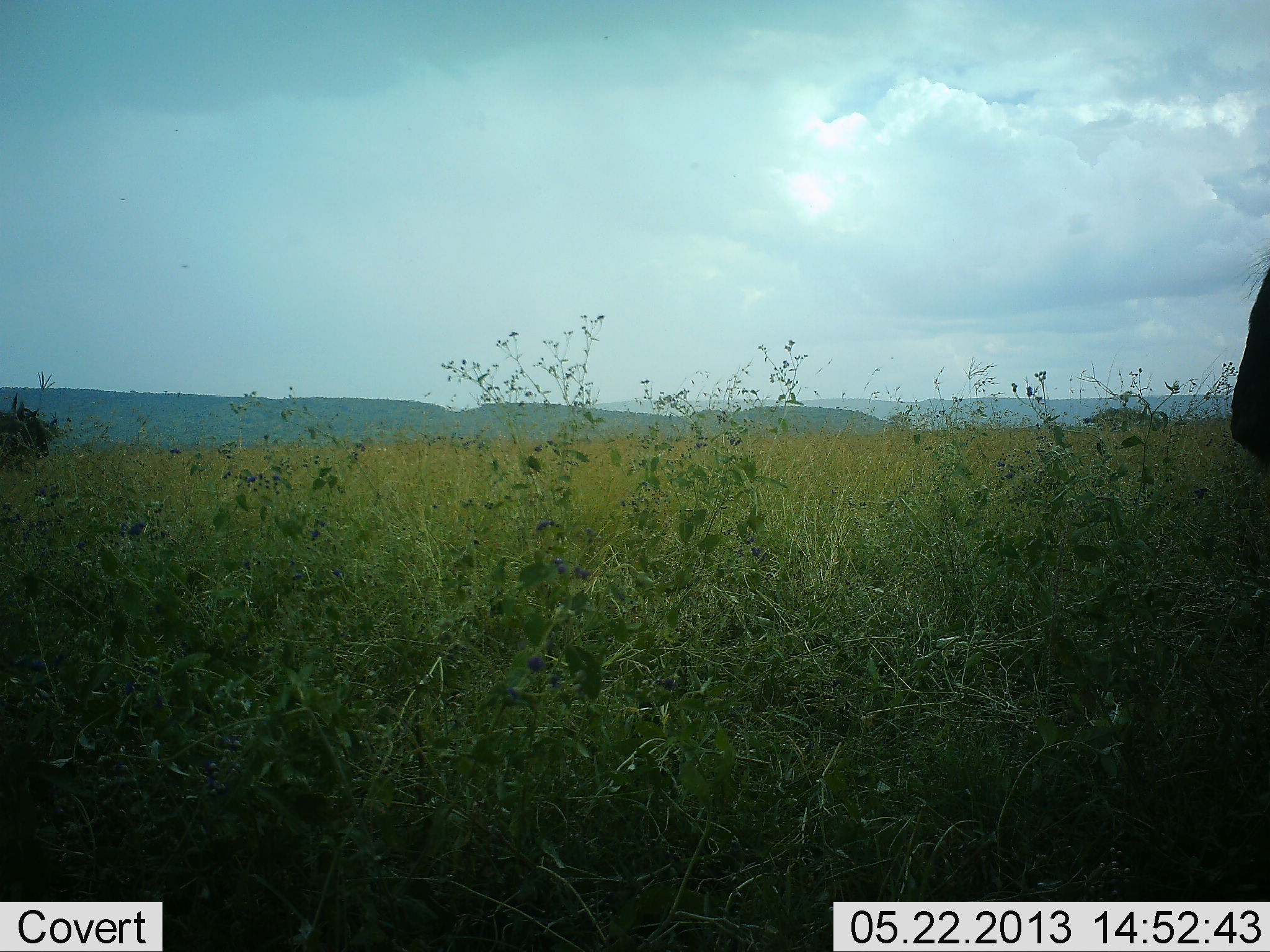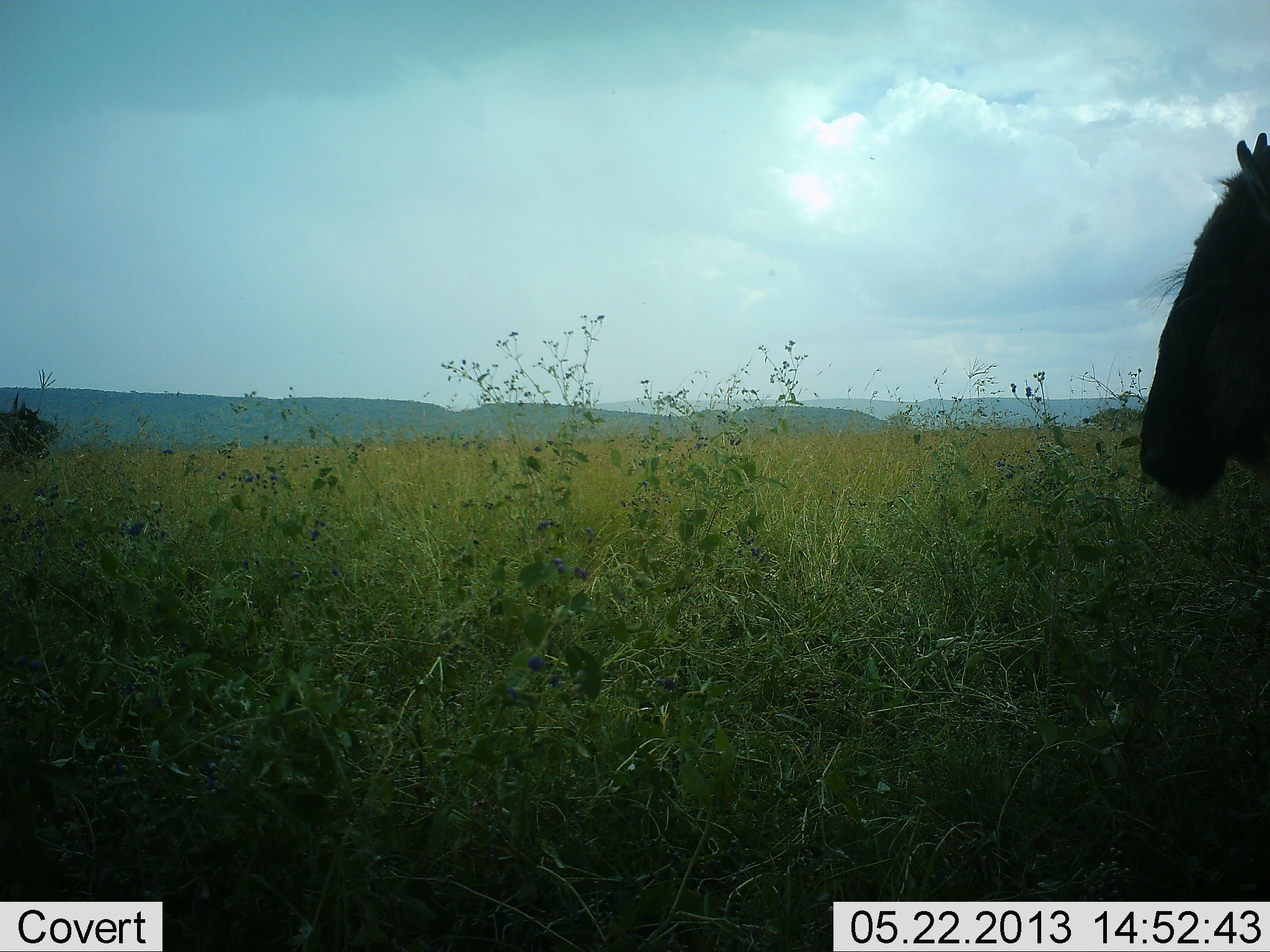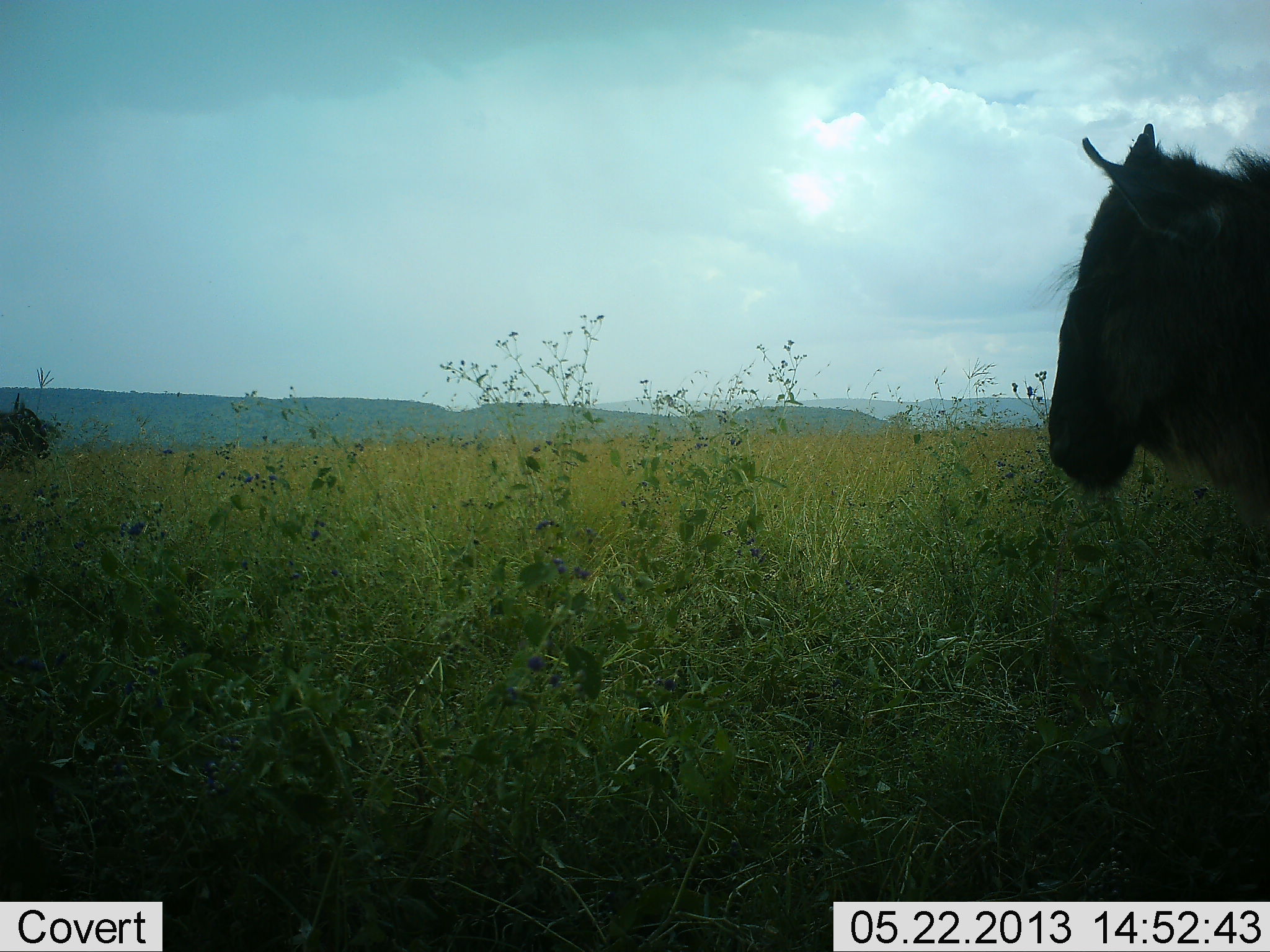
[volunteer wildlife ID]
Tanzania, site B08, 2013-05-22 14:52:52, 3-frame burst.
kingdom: Animalia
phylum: Chordata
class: Mammalia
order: Artiodactyla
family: Bovidae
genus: Connochaetes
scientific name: Connochaetes taurinus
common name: blue wildebeest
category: wildebeest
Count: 1.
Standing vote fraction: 40%.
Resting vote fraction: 0%.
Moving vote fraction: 70%.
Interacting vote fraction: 0%.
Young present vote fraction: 0%.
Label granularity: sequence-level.